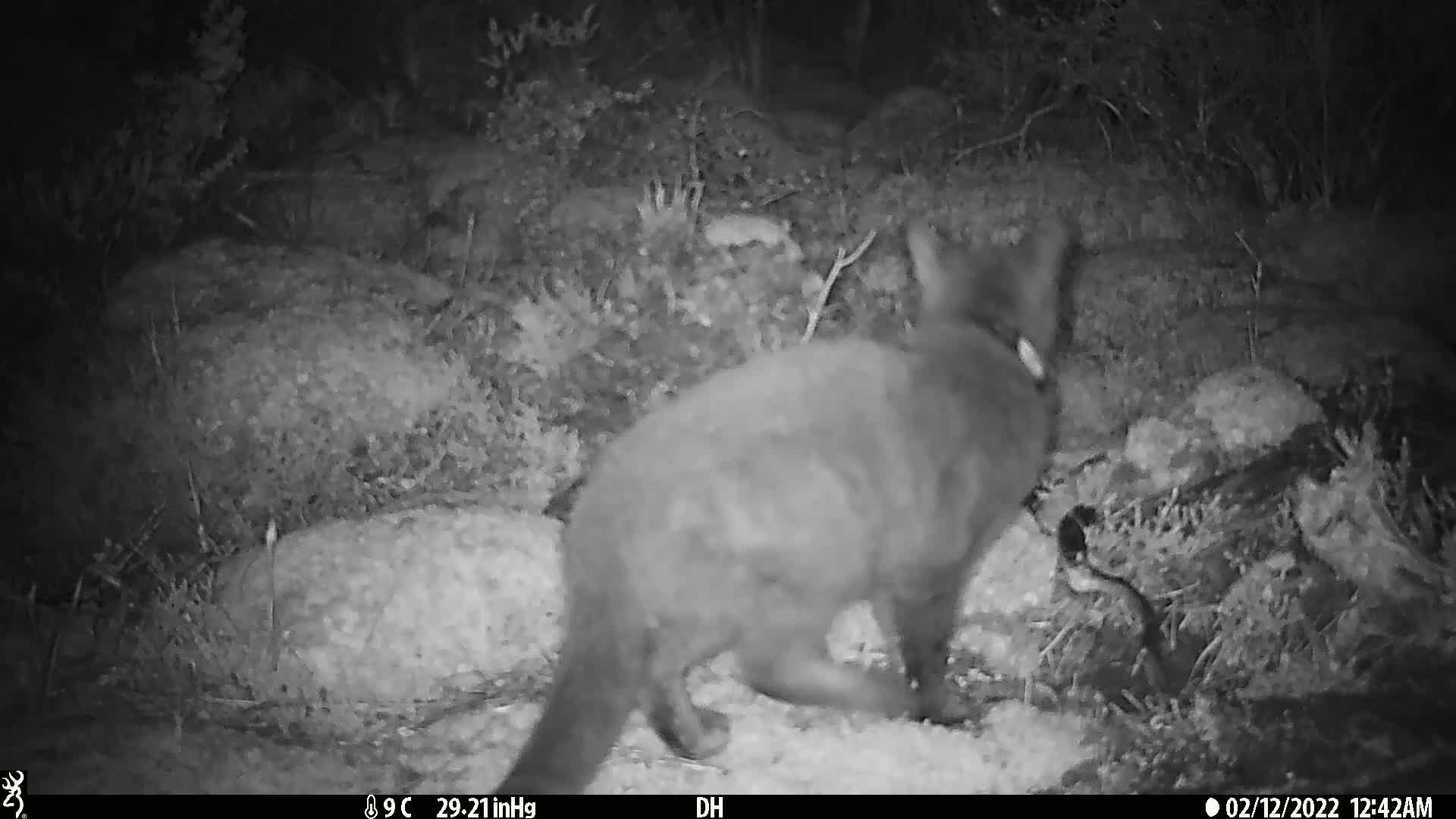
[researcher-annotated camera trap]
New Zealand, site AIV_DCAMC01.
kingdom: Animalia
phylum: Chordata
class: Mammalia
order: Carnivora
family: Felidae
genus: Felis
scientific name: Felis catus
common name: domestic cat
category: cat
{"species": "cat (domestic cat) (Felis catus)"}